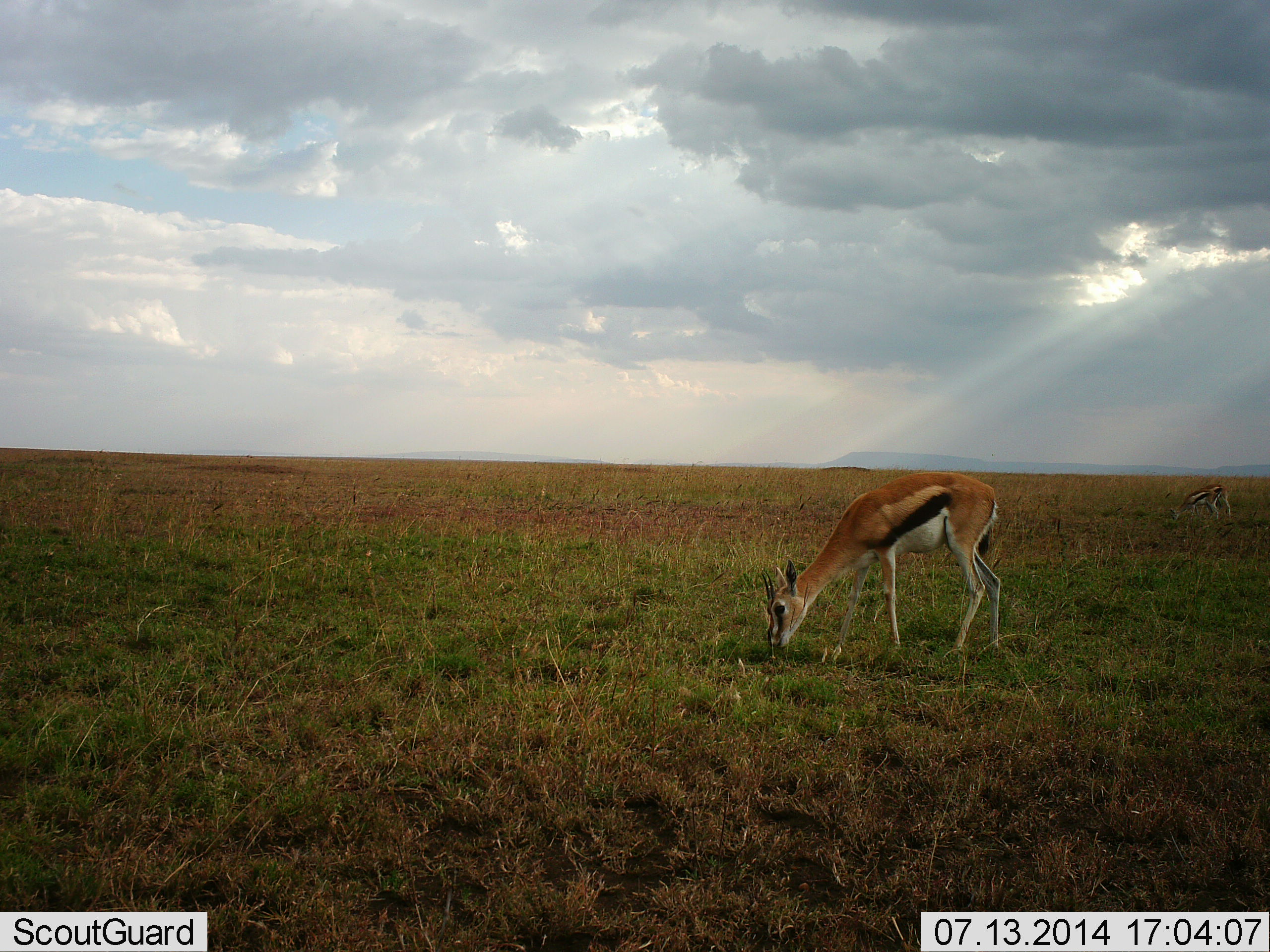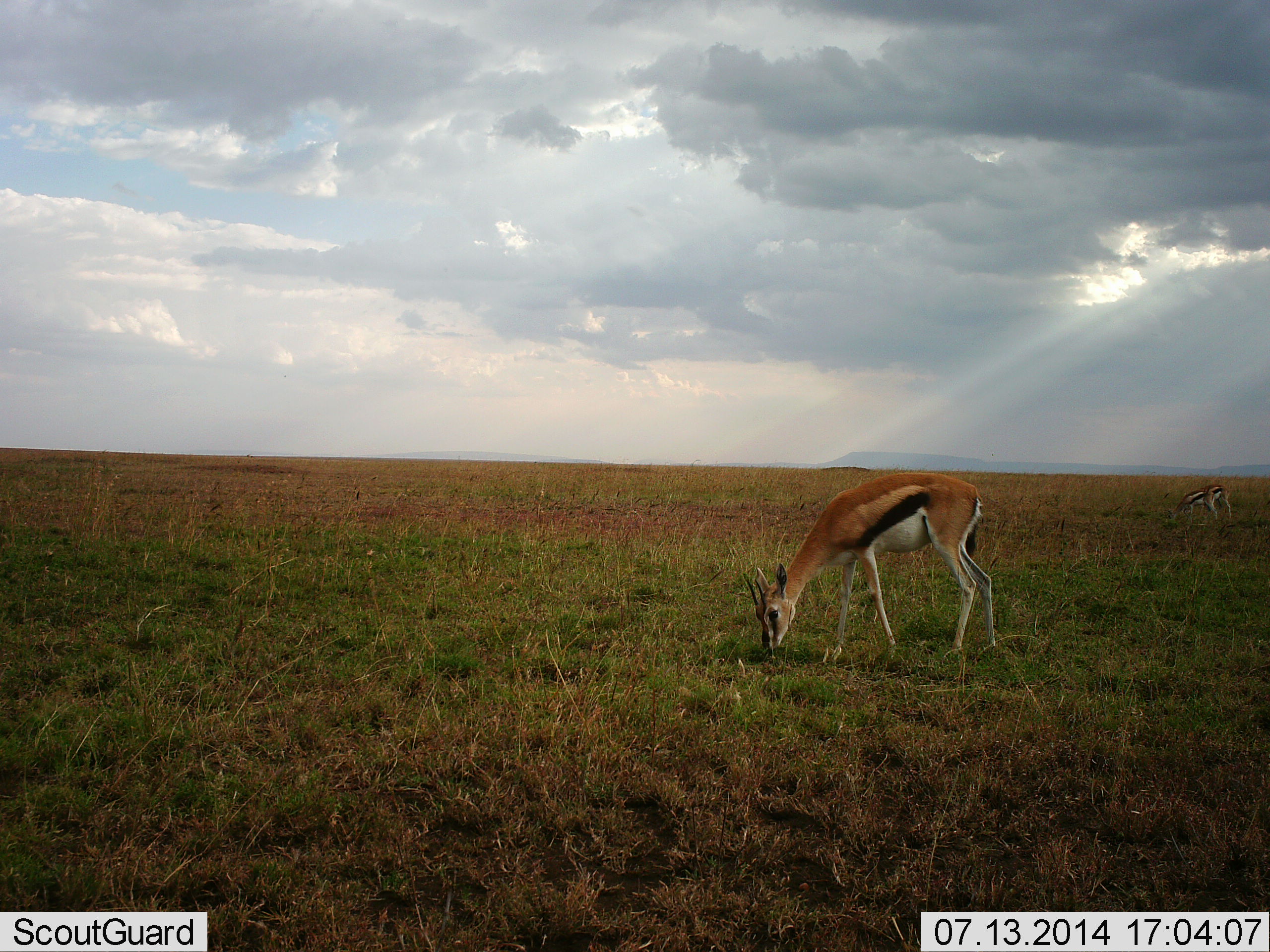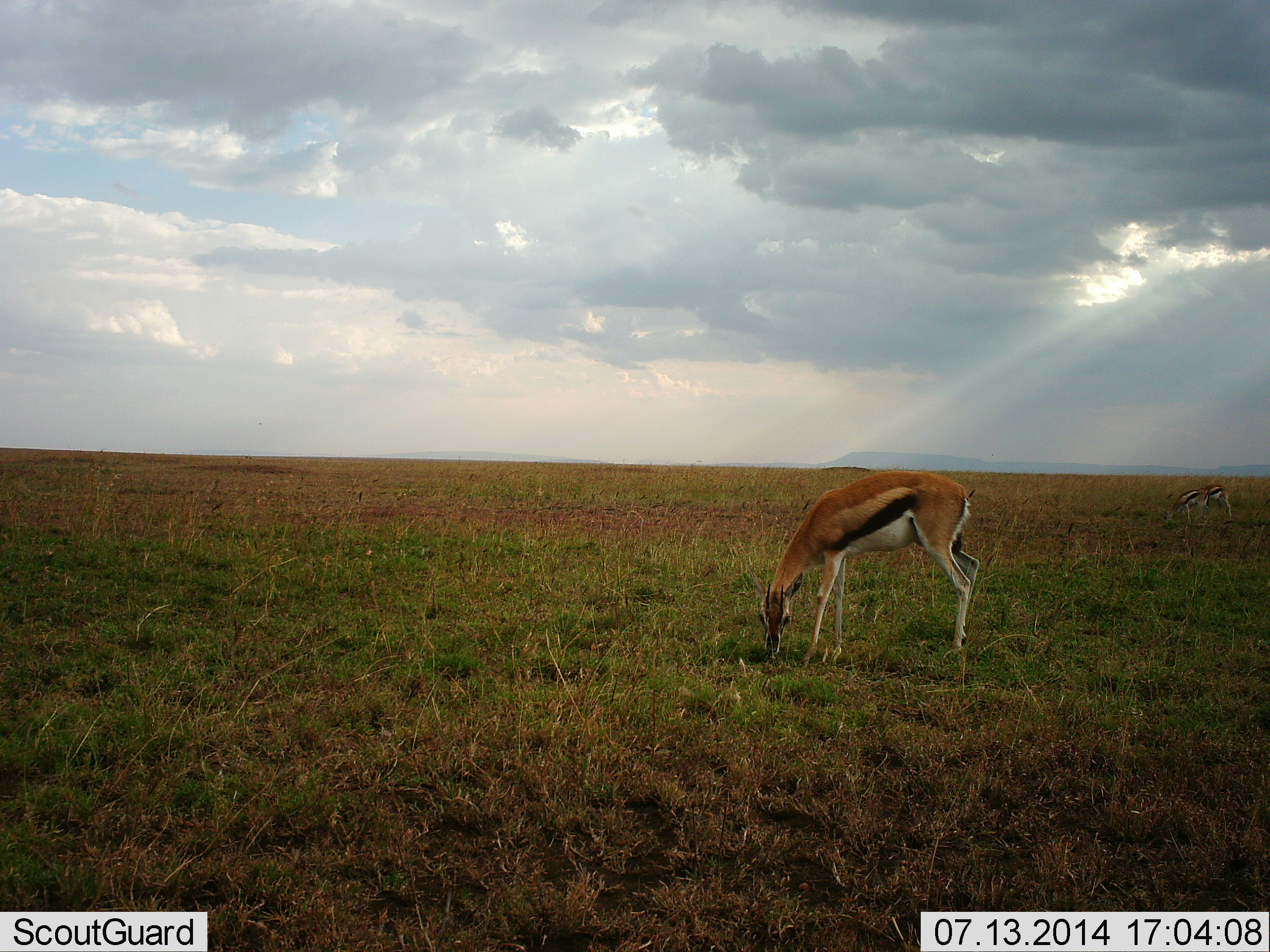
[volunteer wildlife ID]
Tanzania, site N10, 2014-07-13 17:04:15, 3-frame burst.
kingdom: Animalia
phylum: Chordata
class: Mammalia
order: Artiodactyla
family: Bovidae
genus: Eudorcas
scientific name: Eudorcas thomsonii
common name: thomson's gazelle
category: gazellethomsons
Gazellethomsons (thomson's gazelle) (Eudorcas thomsonii), count 2. Behavior (volunteer vote fractions): standing 10%, resting 0%, moving 10%, interacting 0%. Young present (vote fraction): 0%. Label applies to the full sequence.